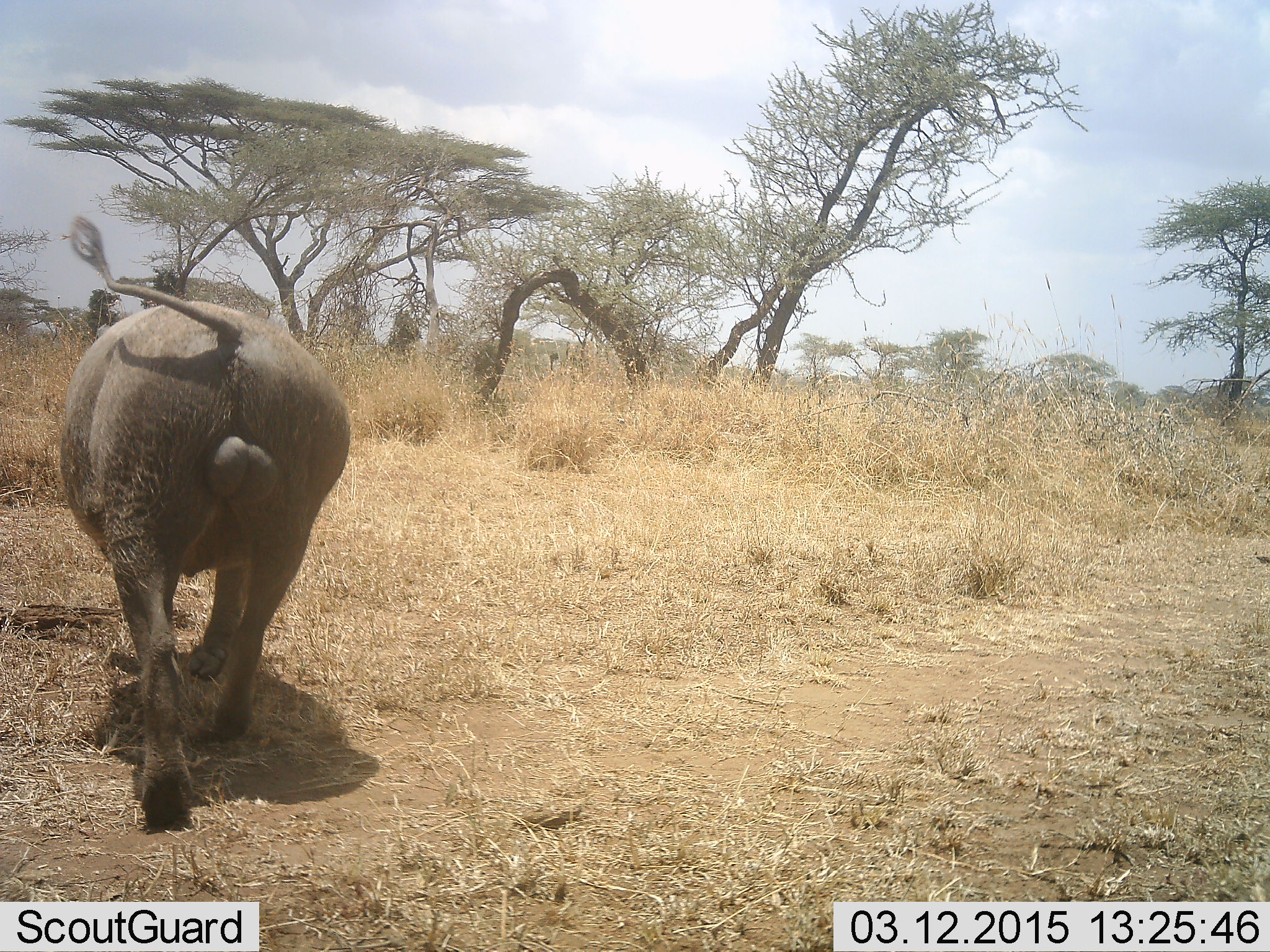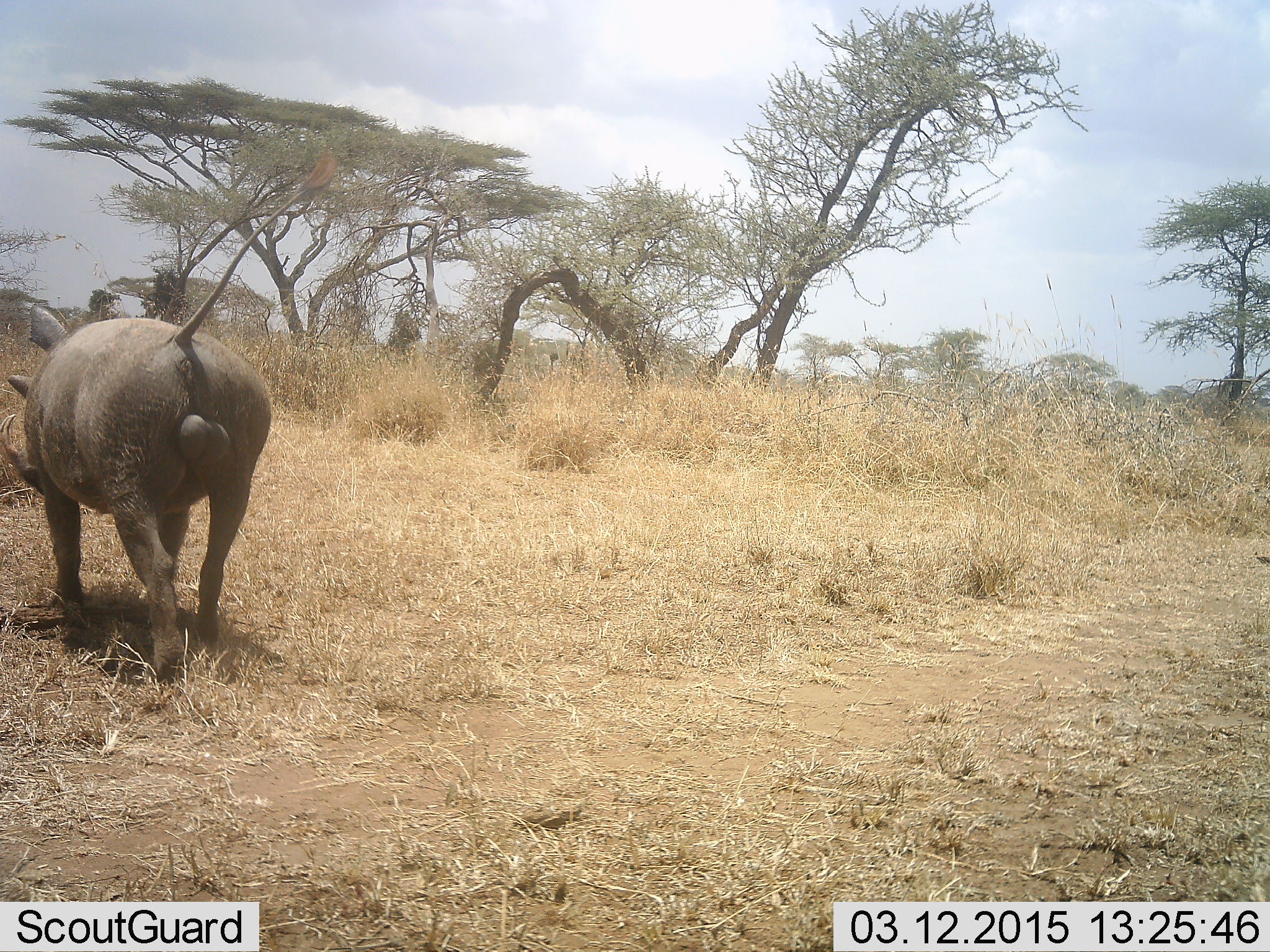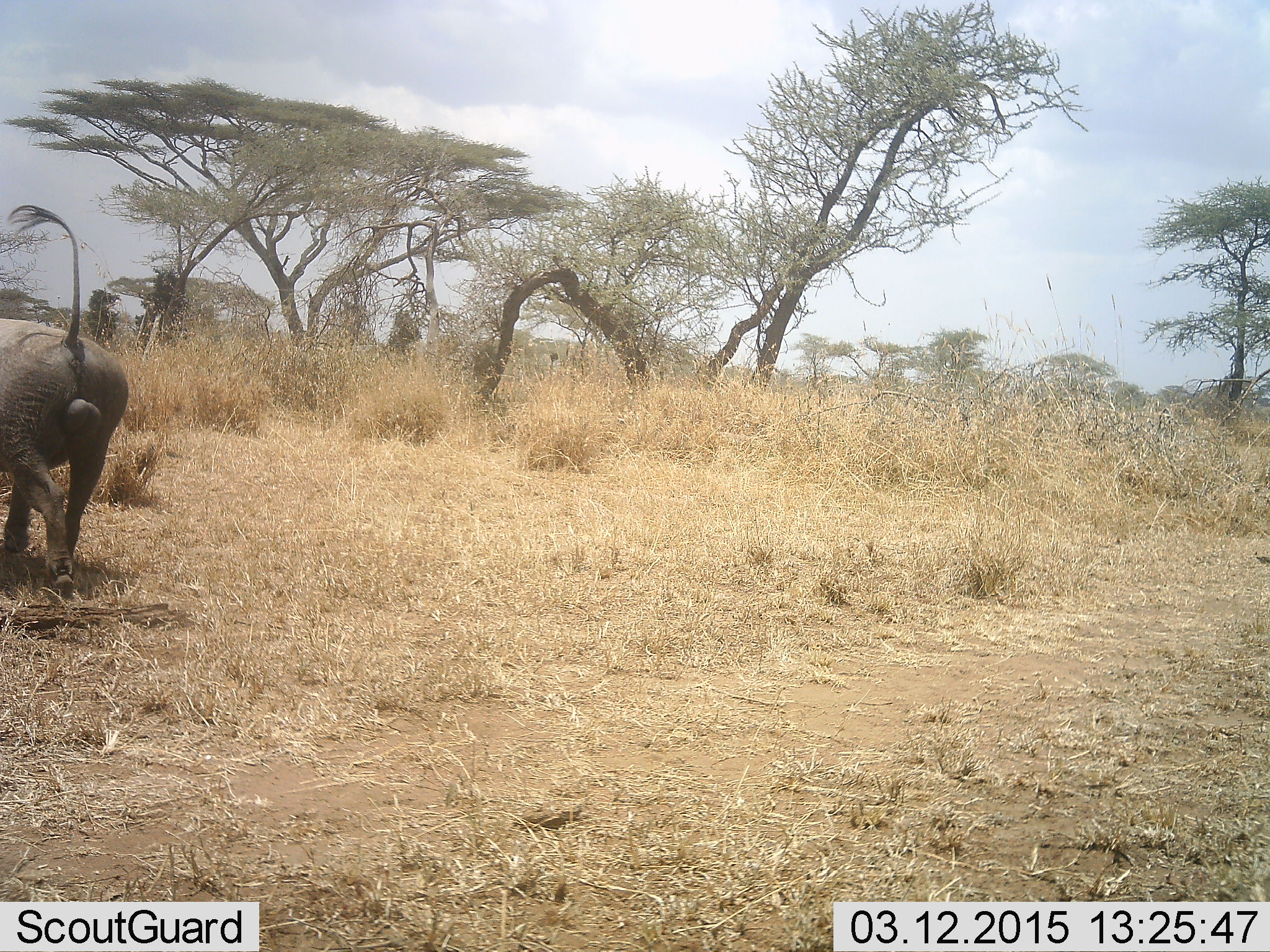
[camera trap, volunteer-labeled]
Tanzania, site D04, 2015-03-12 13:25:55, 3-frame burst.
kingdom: Animalia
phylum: Chordata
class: Mammalia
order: Artiodactyla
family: Suidae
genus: Phacochoerus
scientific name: Phacochoerus africanus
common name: warthog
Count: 1.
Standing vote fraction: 10%.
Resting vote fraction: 0%.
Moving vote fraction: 90%.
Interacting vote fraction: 0%.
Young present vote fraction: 0%.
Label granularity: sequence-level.